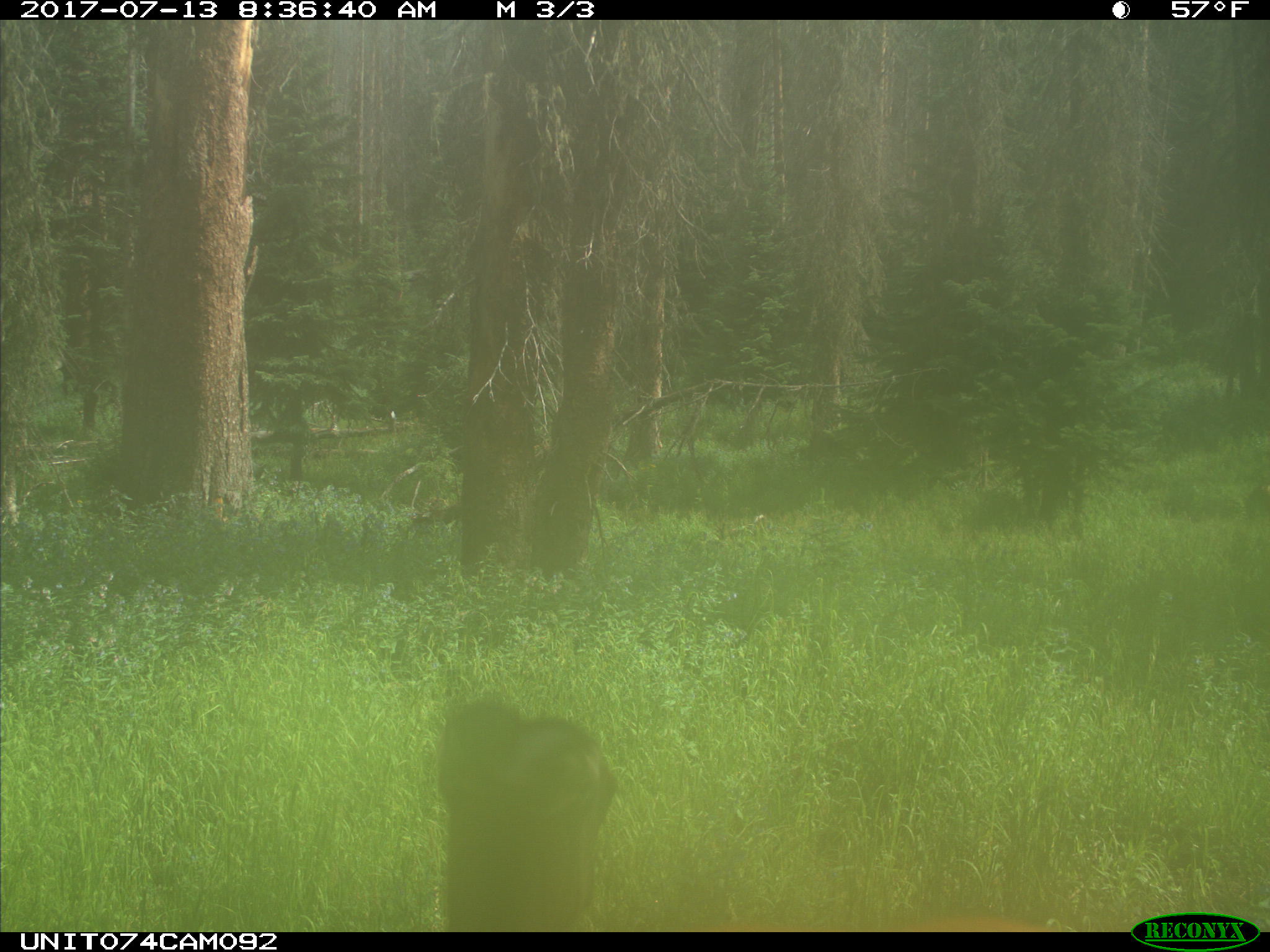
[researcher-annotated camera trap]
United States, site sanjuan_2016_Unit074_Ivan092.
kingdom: Animalia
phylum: Chordata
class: Mammalia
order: Artiodactyla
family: Cervidae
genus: Cervus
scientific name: Cervus elaphus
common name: red deer